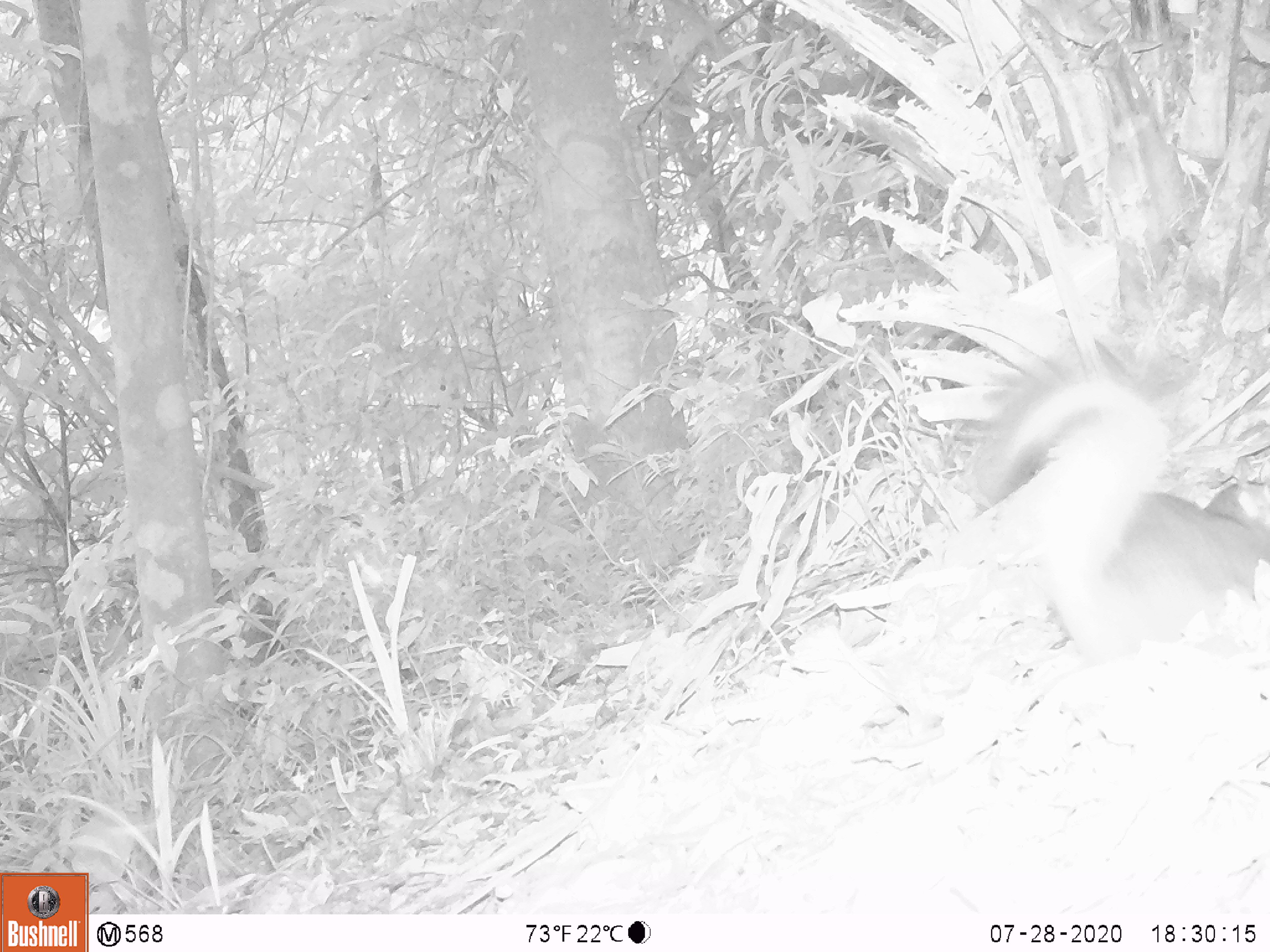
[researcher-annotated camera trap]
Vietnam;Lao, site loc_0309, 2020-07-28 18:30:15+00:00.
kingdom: Animalia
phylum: Chordata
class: Mammalia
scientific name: Mammalia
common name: mammal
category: unidentified small mammal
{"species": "unidentified small mammal (mammal) (Mammalia)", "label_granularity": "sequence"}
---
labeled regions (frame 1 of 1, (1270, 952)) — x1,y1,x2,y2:
unidentified small mammal: 952,352,1270,661